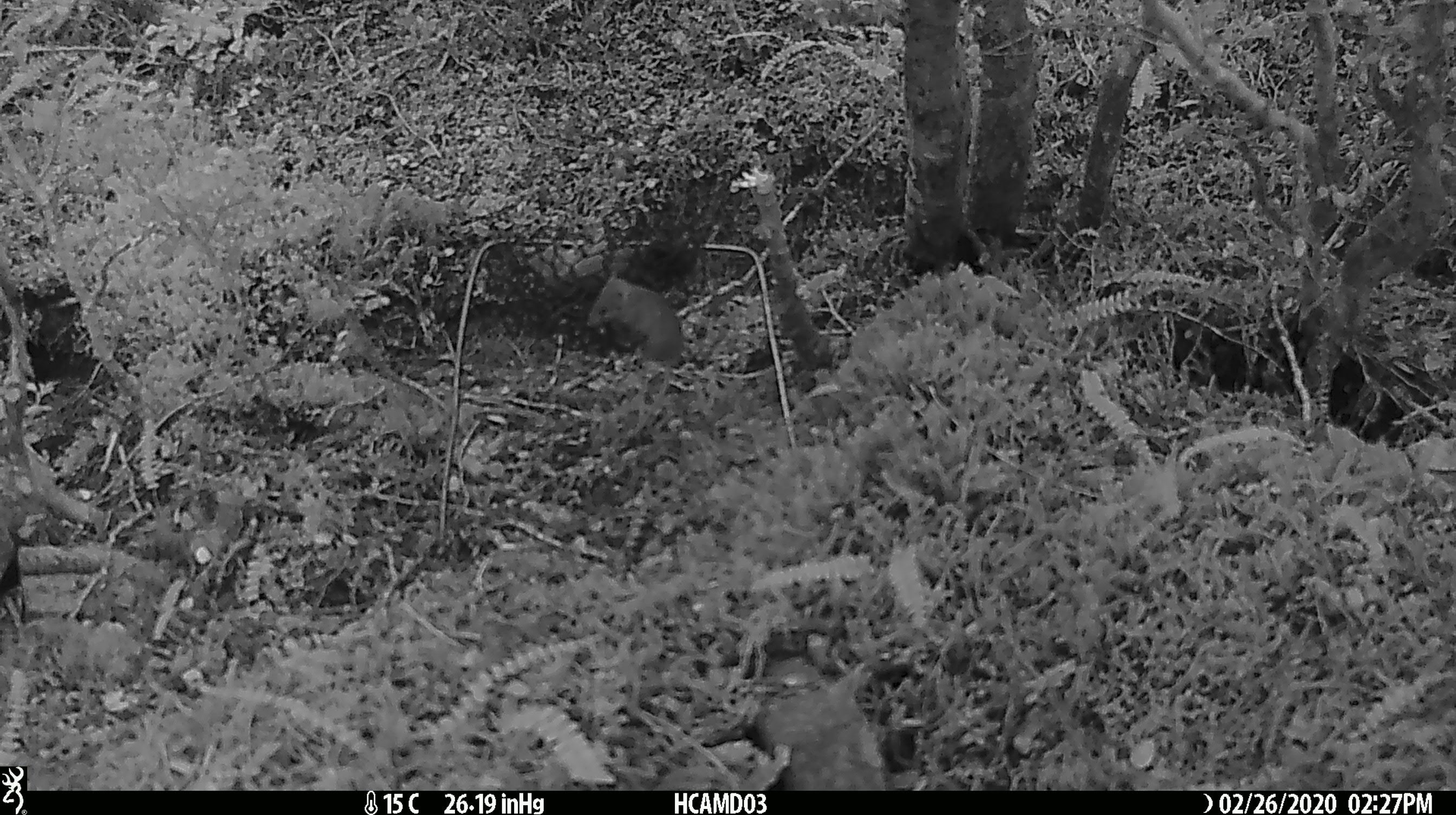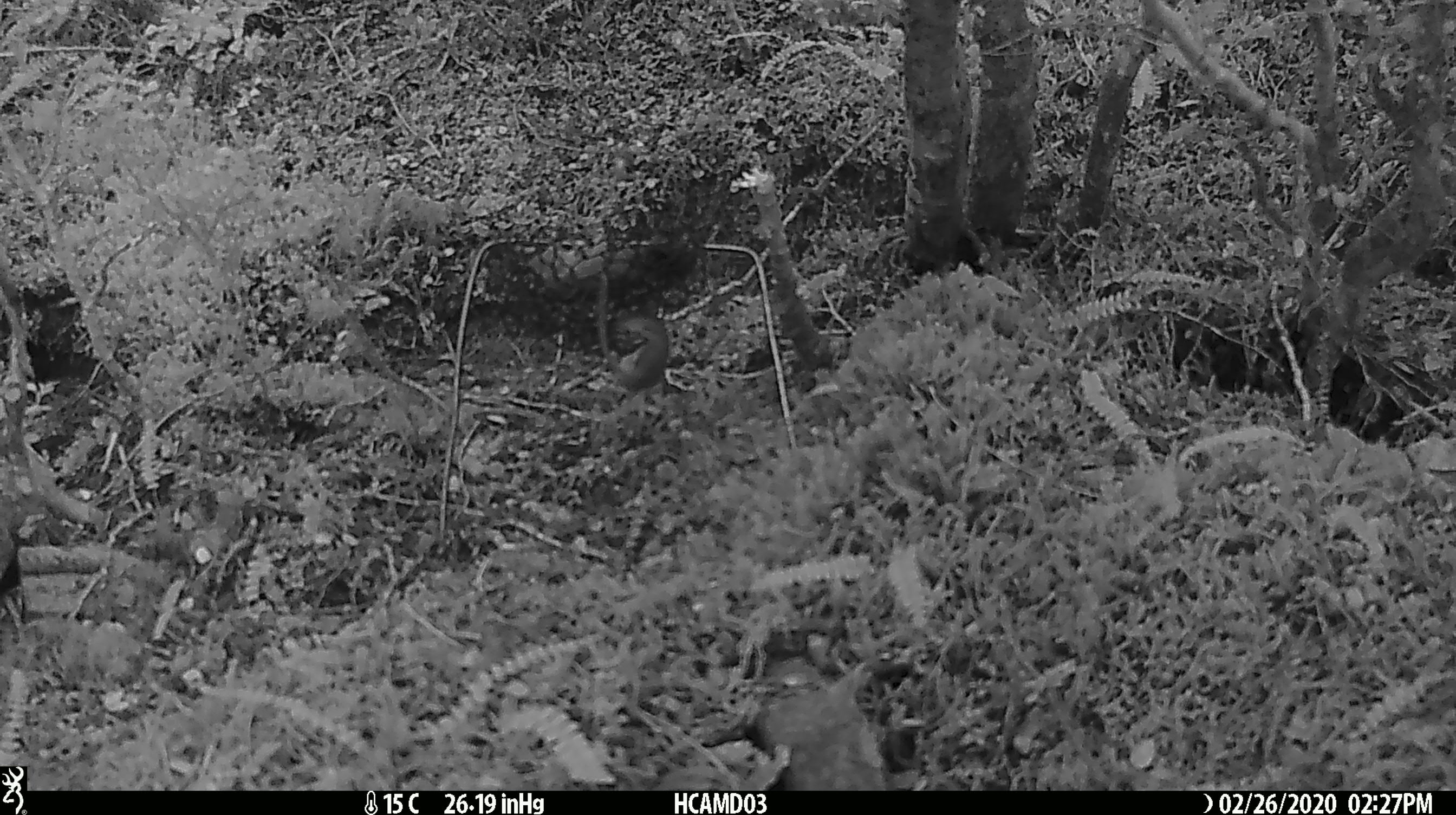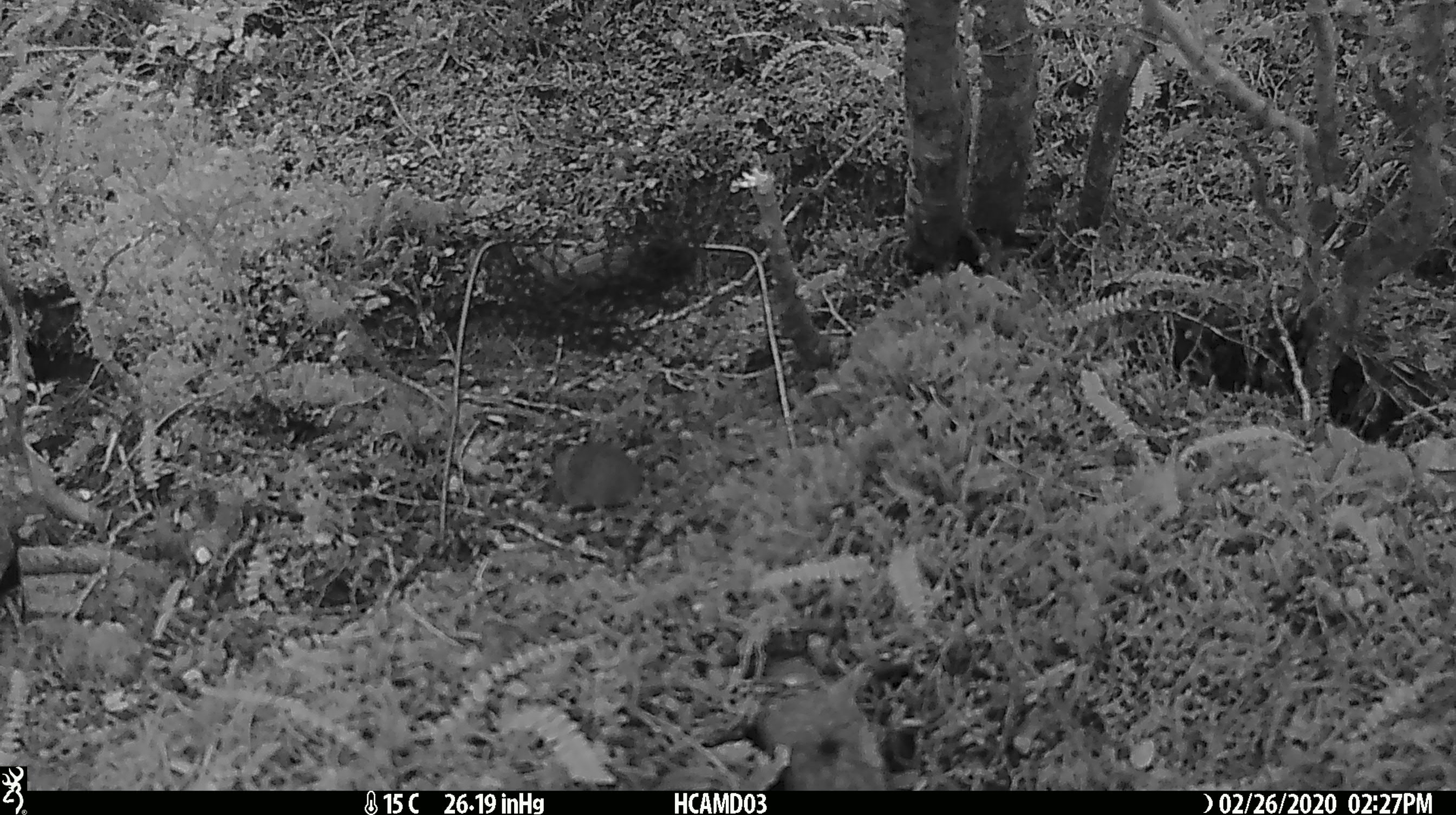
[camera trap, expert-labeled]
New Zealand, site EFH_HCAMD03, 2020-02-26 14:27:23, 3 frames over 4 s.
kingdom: Animalia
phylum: Chordata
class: Mammalia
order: Rodentia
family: Muridae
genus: Mus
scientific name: Mus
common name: mouse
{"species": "mouse (Mus)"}